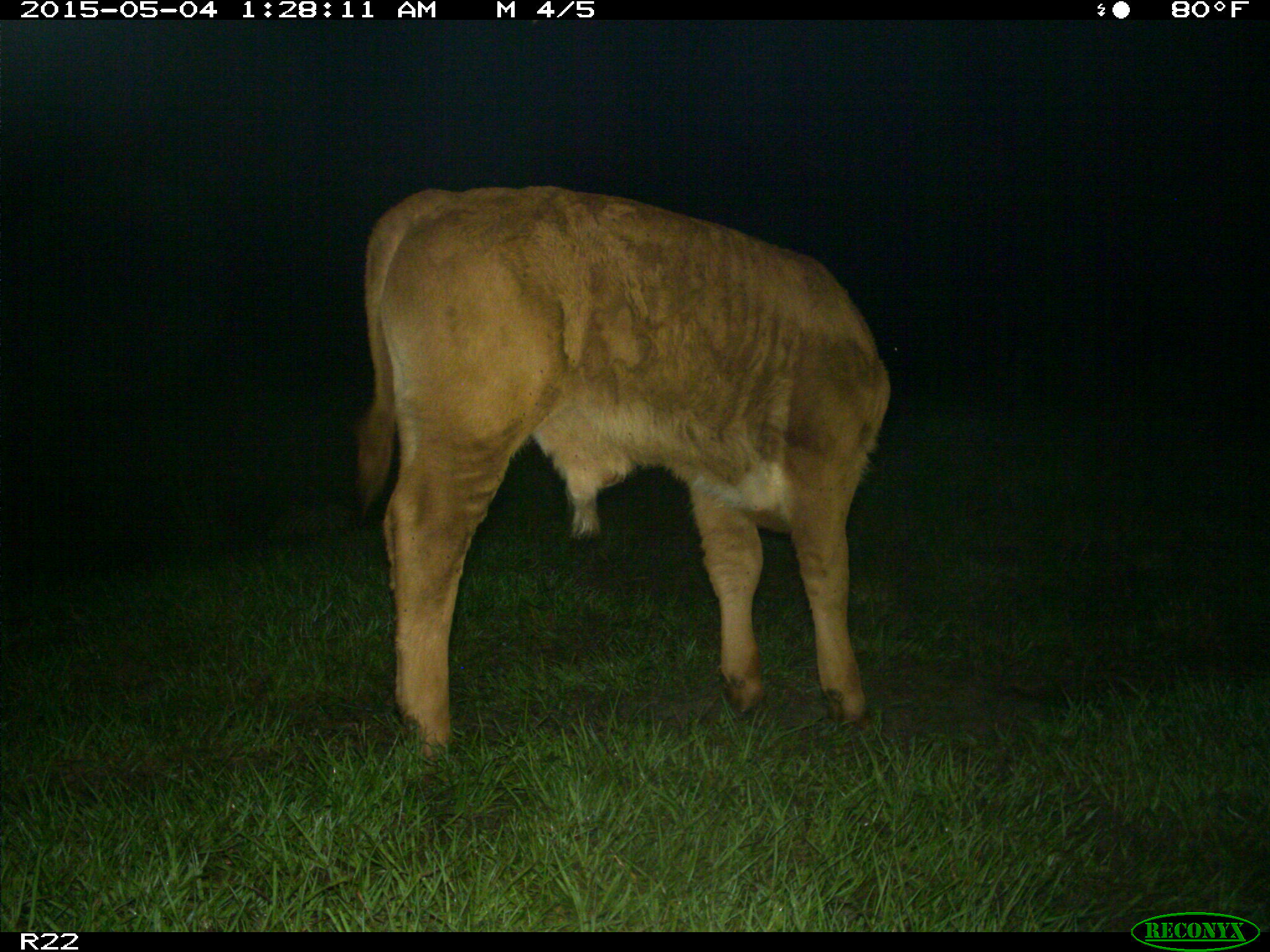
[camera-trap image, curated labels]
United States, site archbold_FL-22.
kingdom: Animalia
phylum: Chordata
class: Mammalia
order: Artiodactyla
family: Bovidae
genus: Bos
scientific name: Bos taurus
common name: domestic cow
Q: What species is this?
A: Bos taurus (domestic cow).